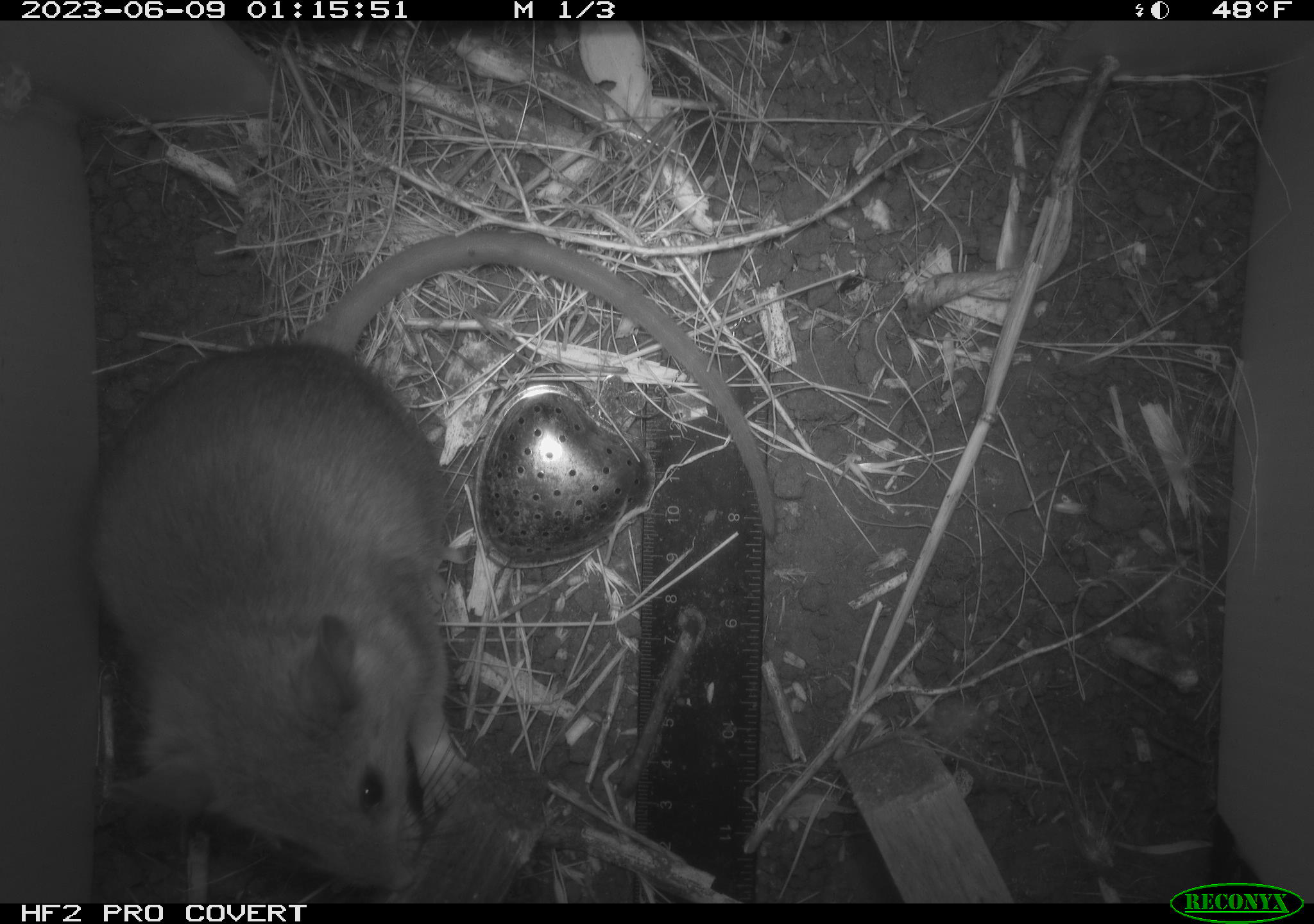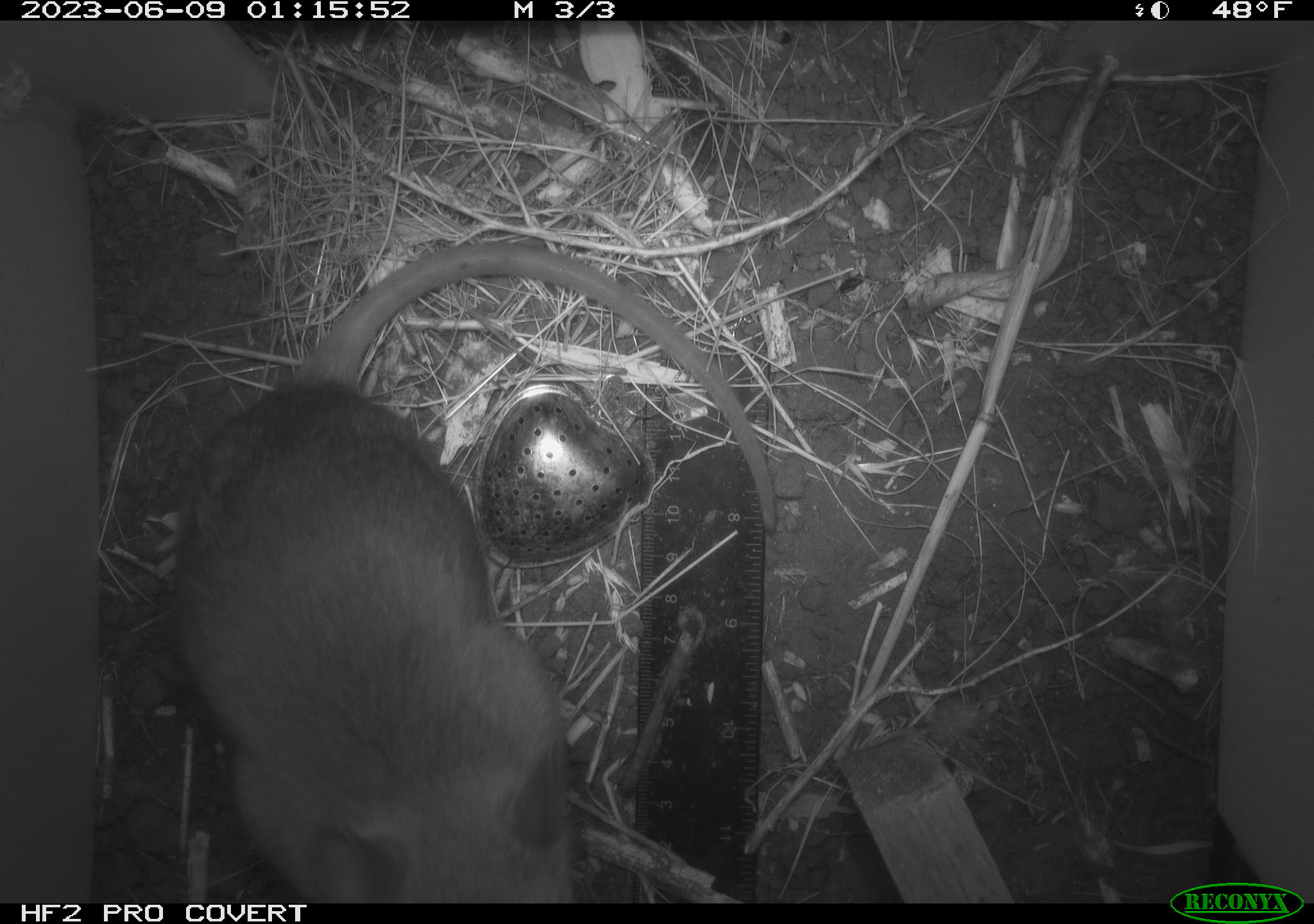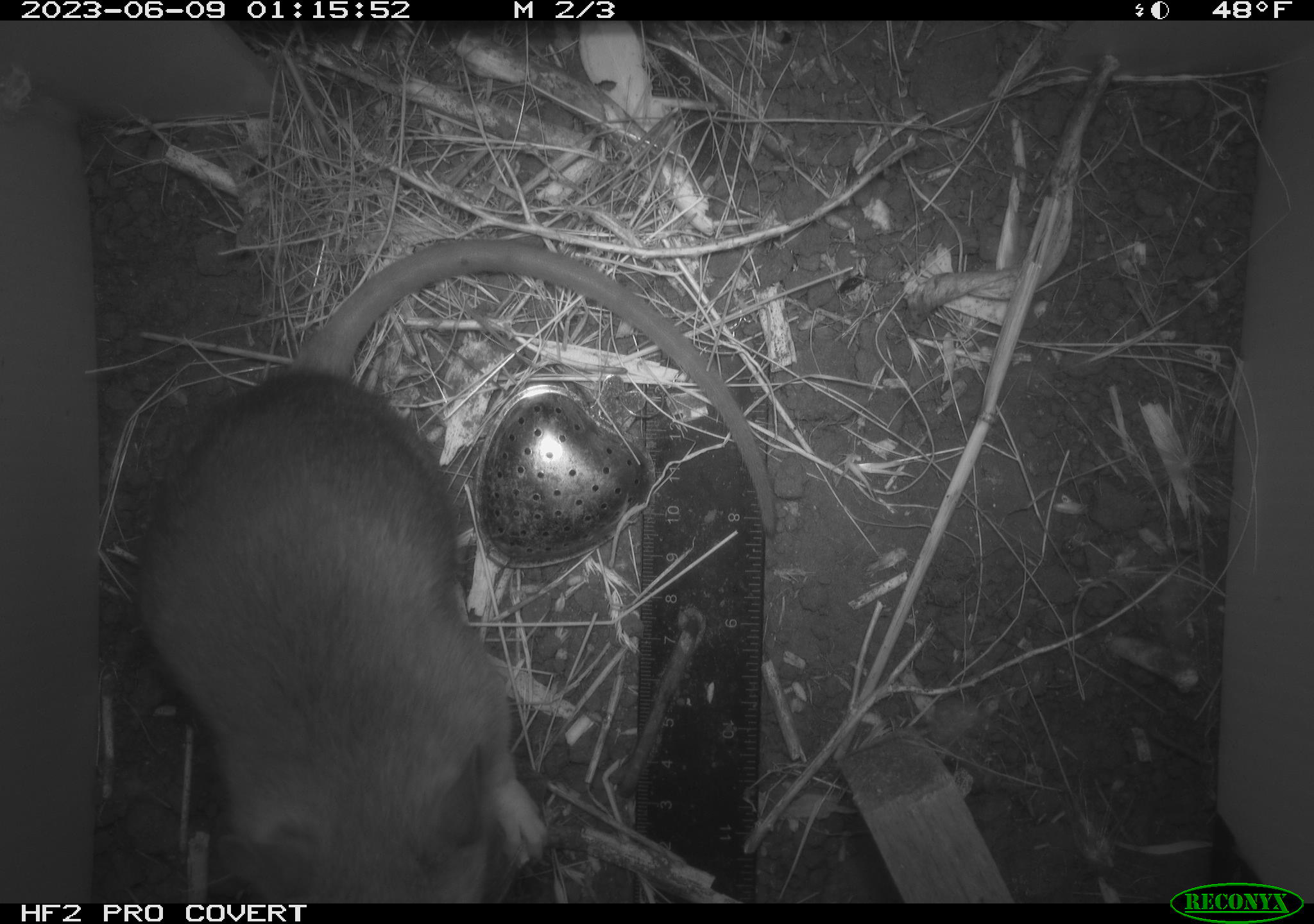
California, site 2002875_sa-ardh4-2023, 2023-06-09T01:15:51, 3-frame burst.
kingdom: Animalia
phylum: Chordata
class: Mammalia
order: Rodentia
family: Cricetidae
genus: Neotoma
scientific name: Neotoma fuscipes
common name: dusky-footed woodrat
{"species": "dusky-footed woodrat (Neotoma fuscipes)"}